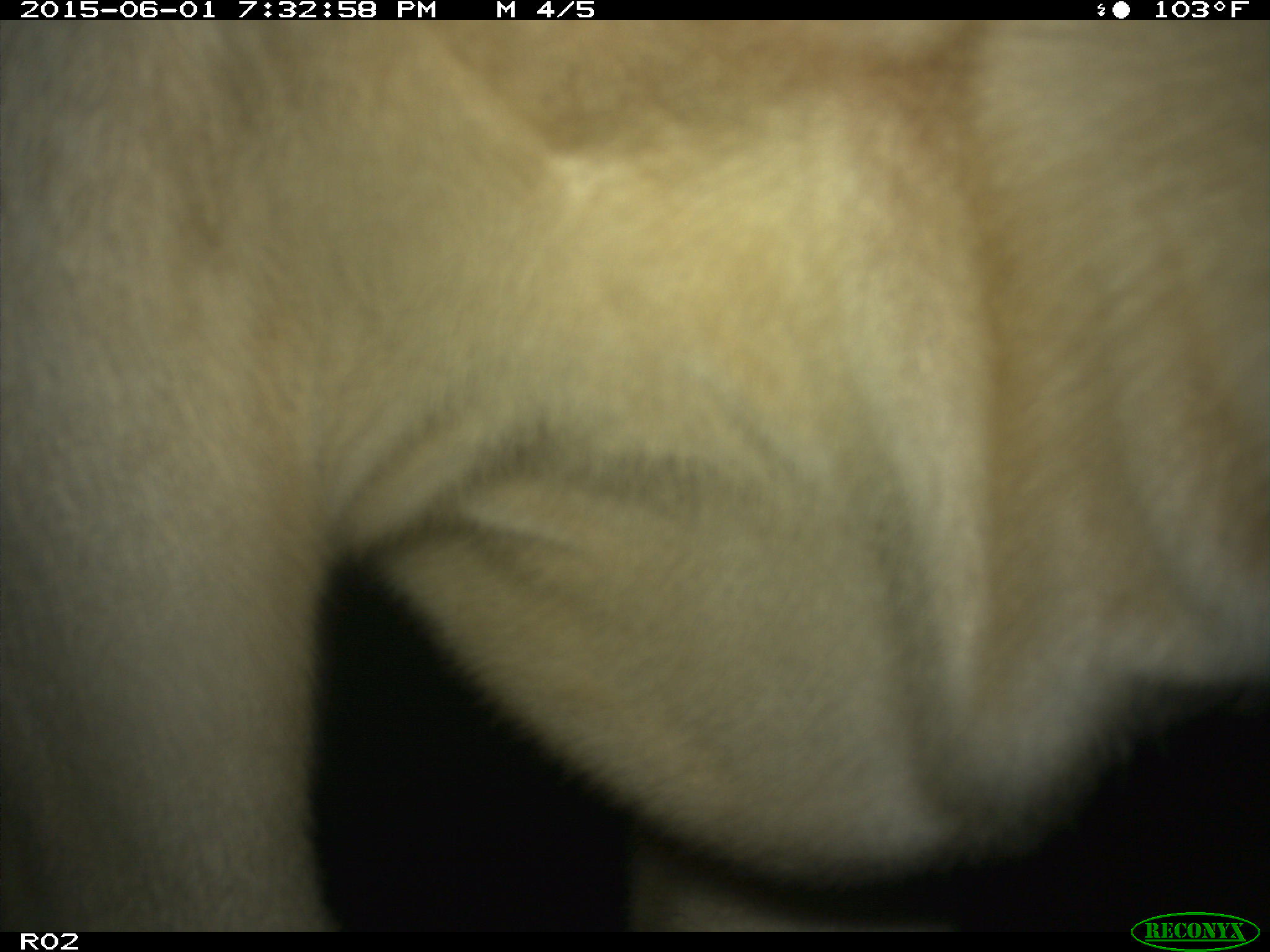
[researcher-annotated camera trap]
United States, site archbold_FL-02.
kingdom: Animalia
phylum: Chordata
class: Mammalia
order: Artiodactyla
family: Bovidae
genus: Bos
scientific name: Bos taurus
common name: domestic cow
Bos taurus (domestic cow).